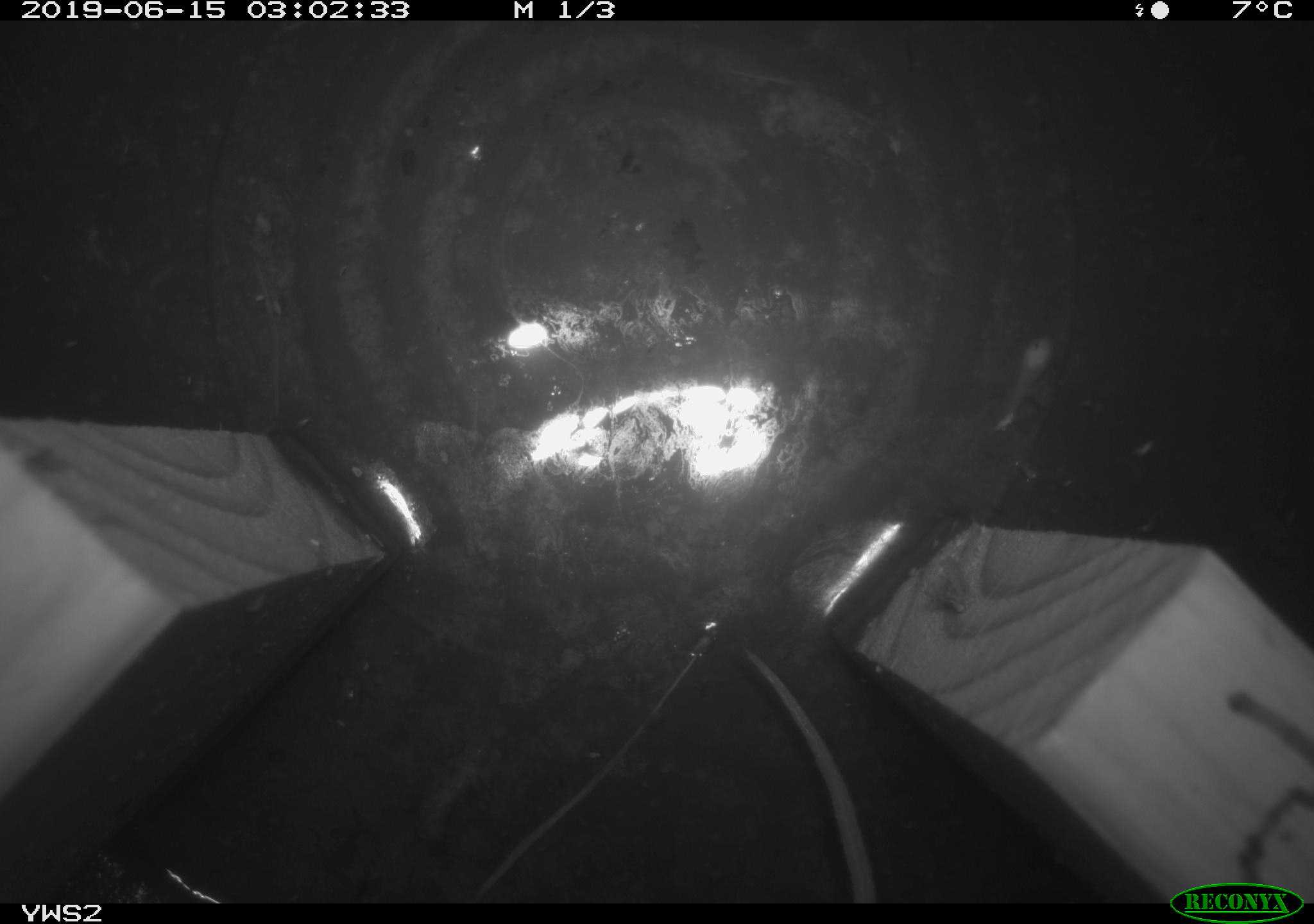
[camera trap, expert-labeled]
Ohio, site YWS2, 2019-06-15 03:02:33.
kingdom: Animalia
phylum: Chordata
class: Mammalia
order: Rodentia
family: Cricetidae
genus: Peromyscus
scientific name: Peromyscus leucopus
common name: white-footed mouse